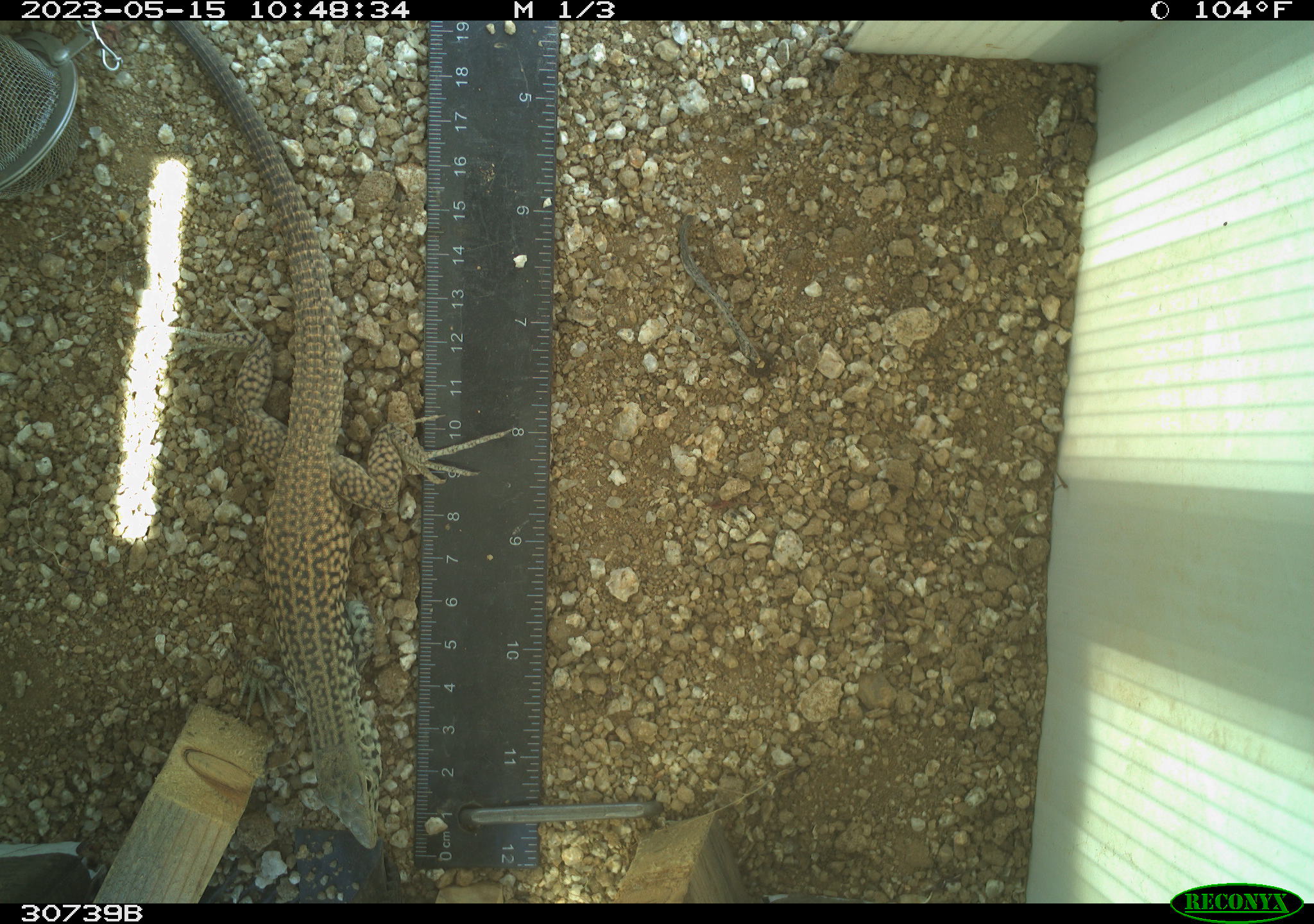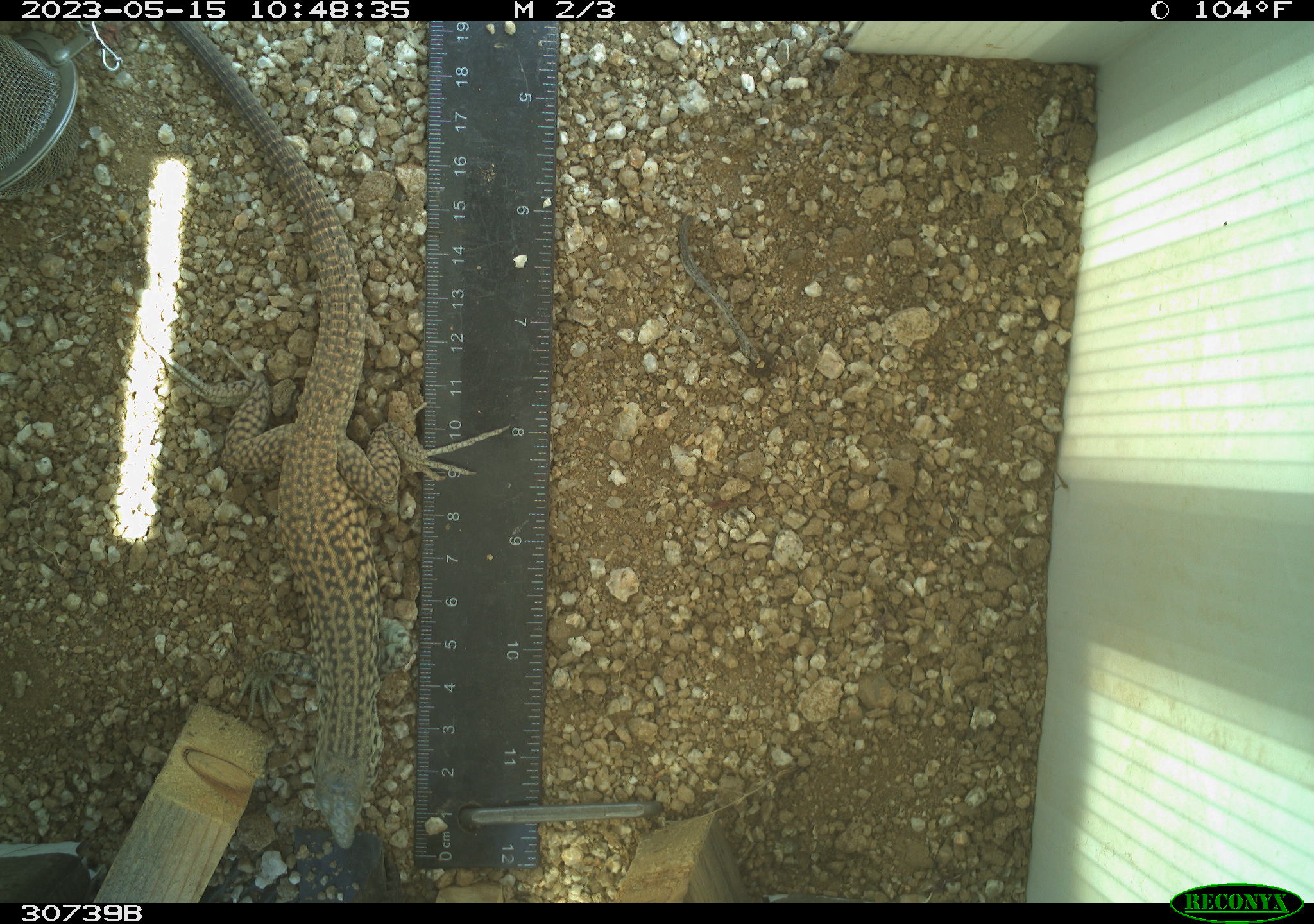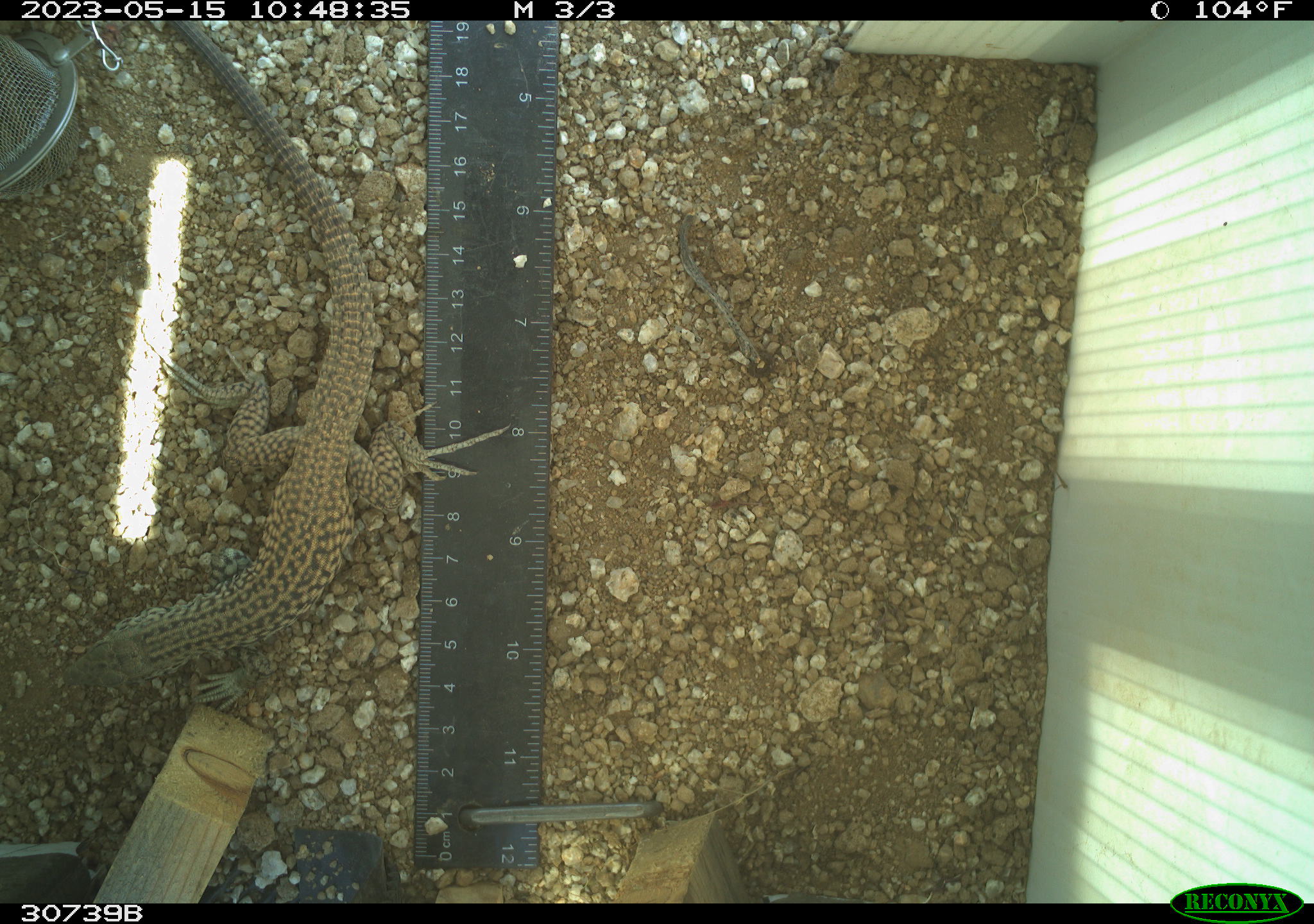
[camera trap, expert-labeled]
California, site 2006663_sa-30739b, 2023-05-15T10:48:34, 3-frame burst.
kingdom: Animalia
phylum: Chordata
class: Reptilia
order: Squamata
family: Teiidae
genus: Aspidoscelis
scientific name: Aspidoscelis tigris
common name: western whiptail